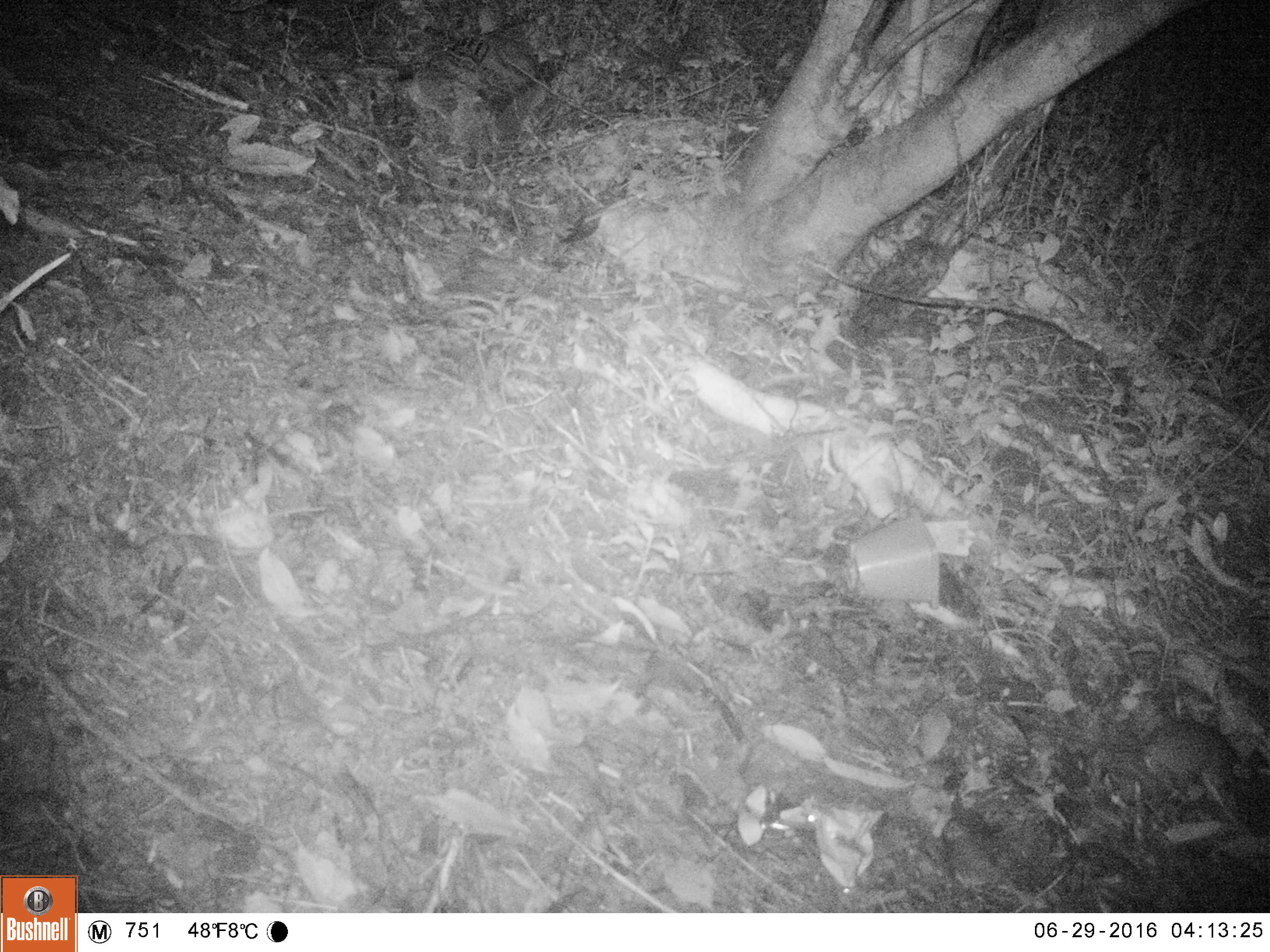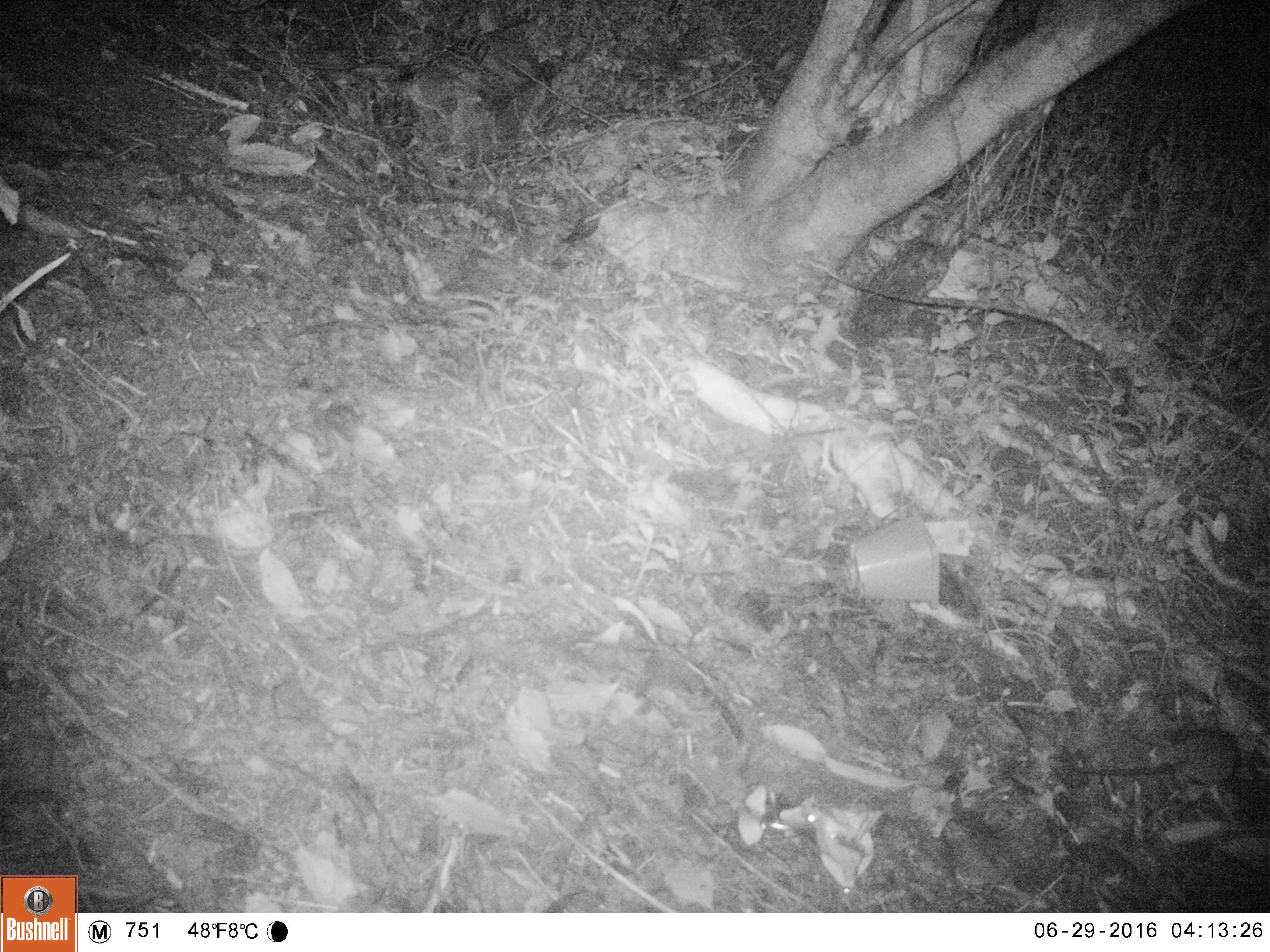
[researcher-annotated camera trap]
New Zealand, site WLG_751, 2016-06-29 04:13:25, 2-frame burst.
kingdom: Animalia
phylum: Chordata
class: Mammalia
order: Rodentia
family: Muridae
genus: Rattus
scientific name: Rattus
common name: rat